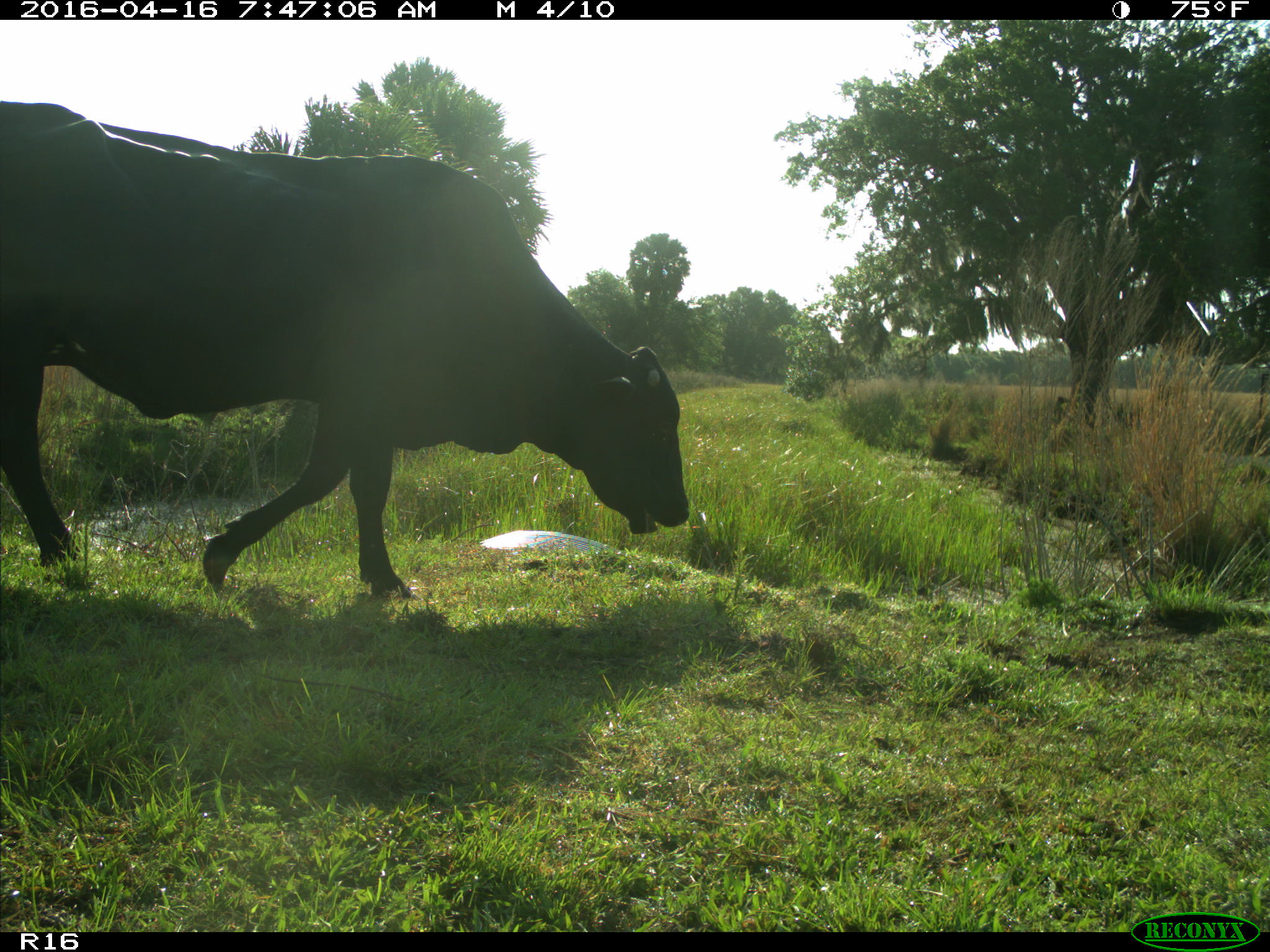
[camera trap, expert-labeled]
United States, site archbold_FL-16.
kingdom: Animalia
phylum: Chordata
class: Mammalia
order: Artiodactyla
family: Bovidae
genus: Bos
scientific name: Bos taurus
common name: domestic cow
Bos taurus (domestic cow).